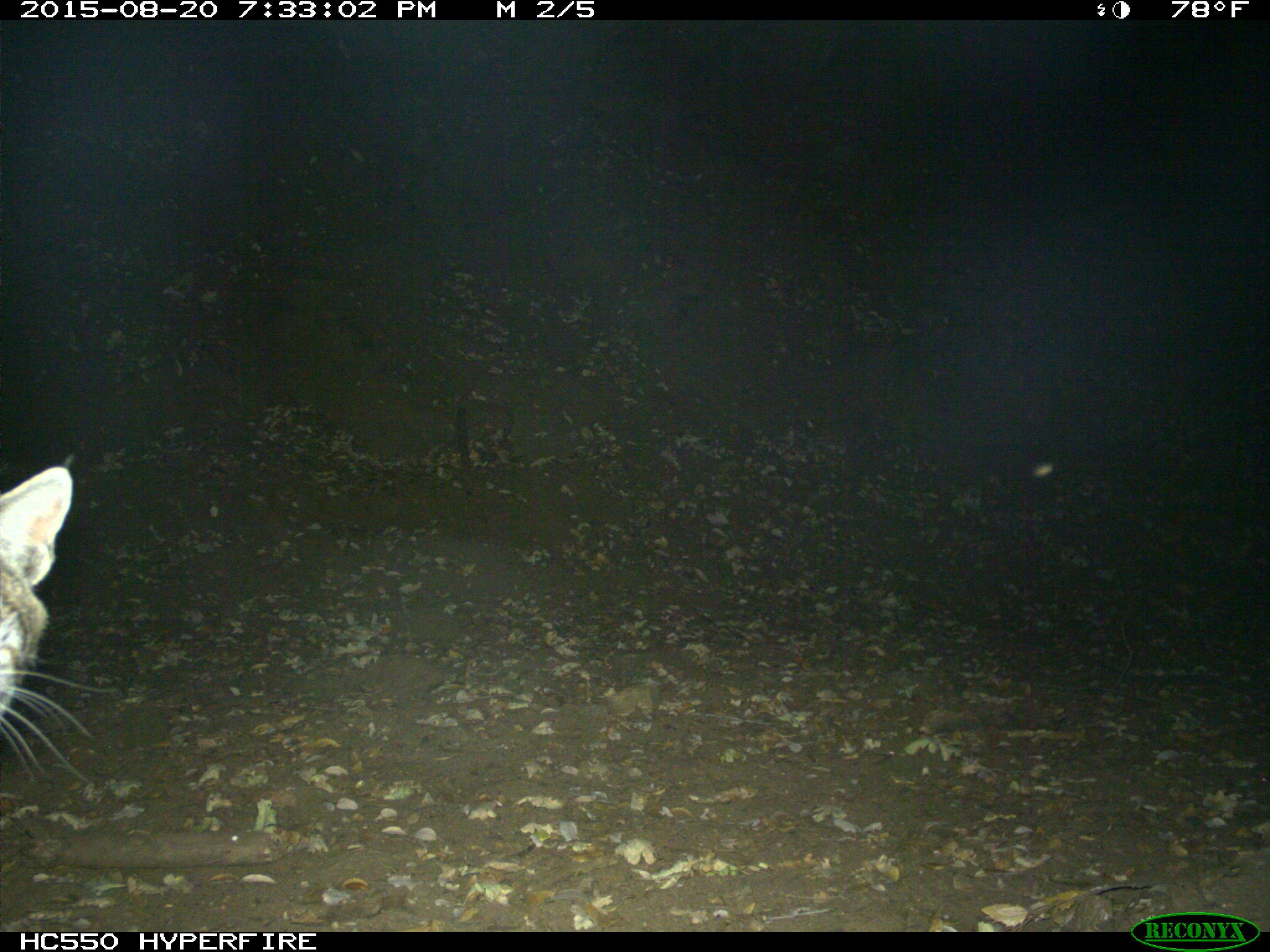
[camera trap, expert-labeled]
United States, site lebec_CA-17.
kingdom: Animalia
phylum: Chordata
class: Mammalia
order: Carnivora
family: Felidae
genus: Lynx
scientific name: Lynx rufus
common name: bobcat